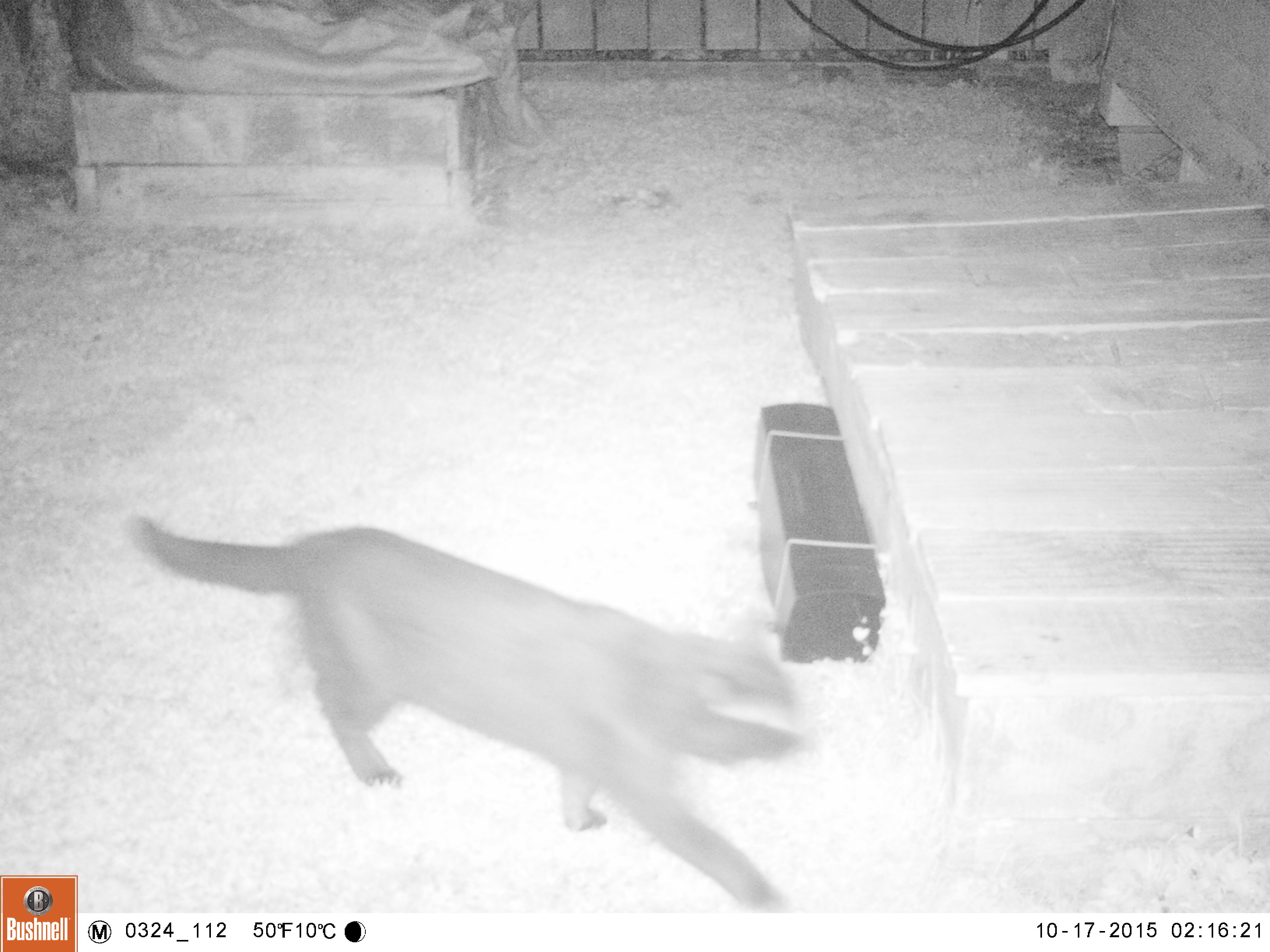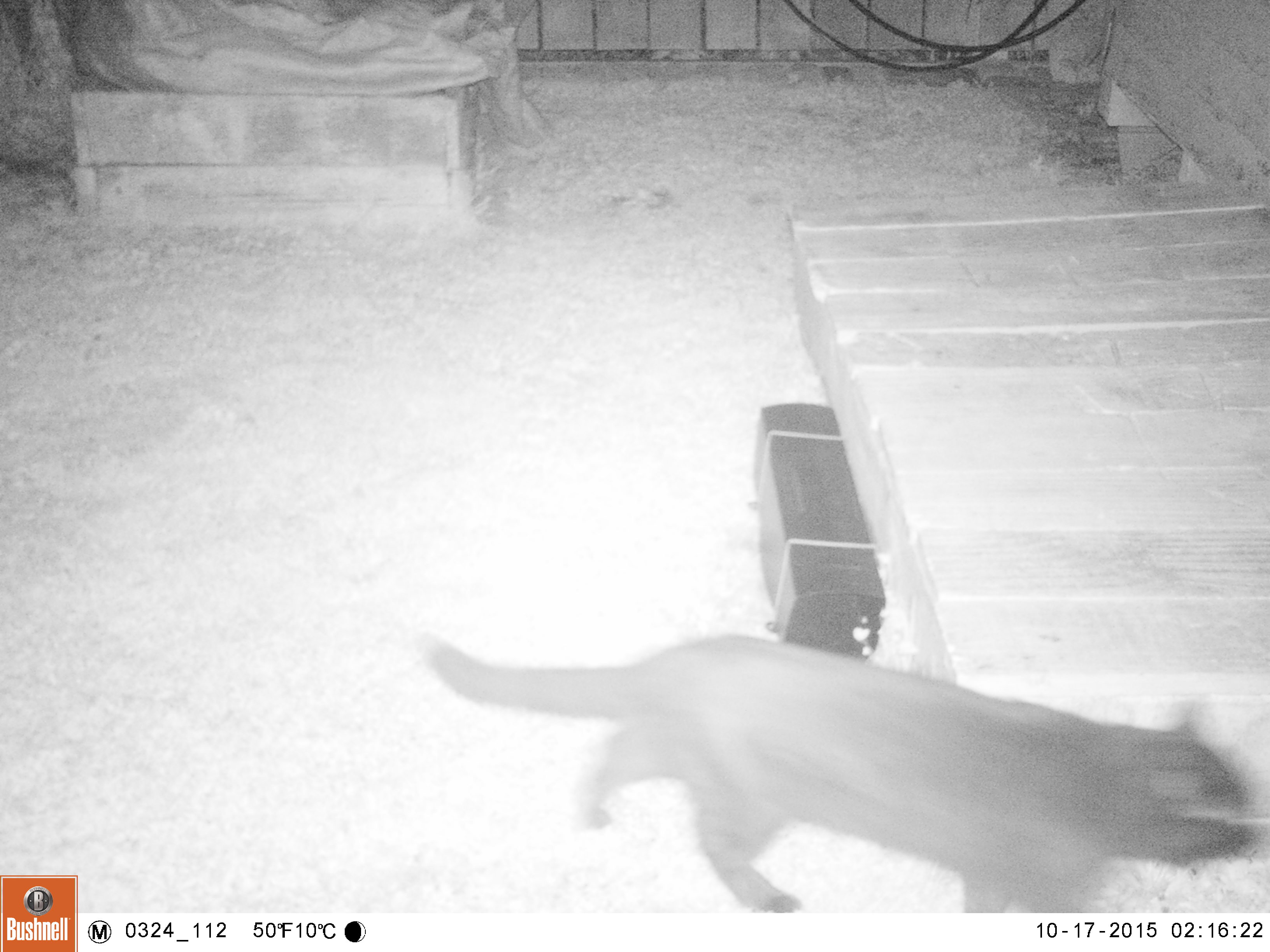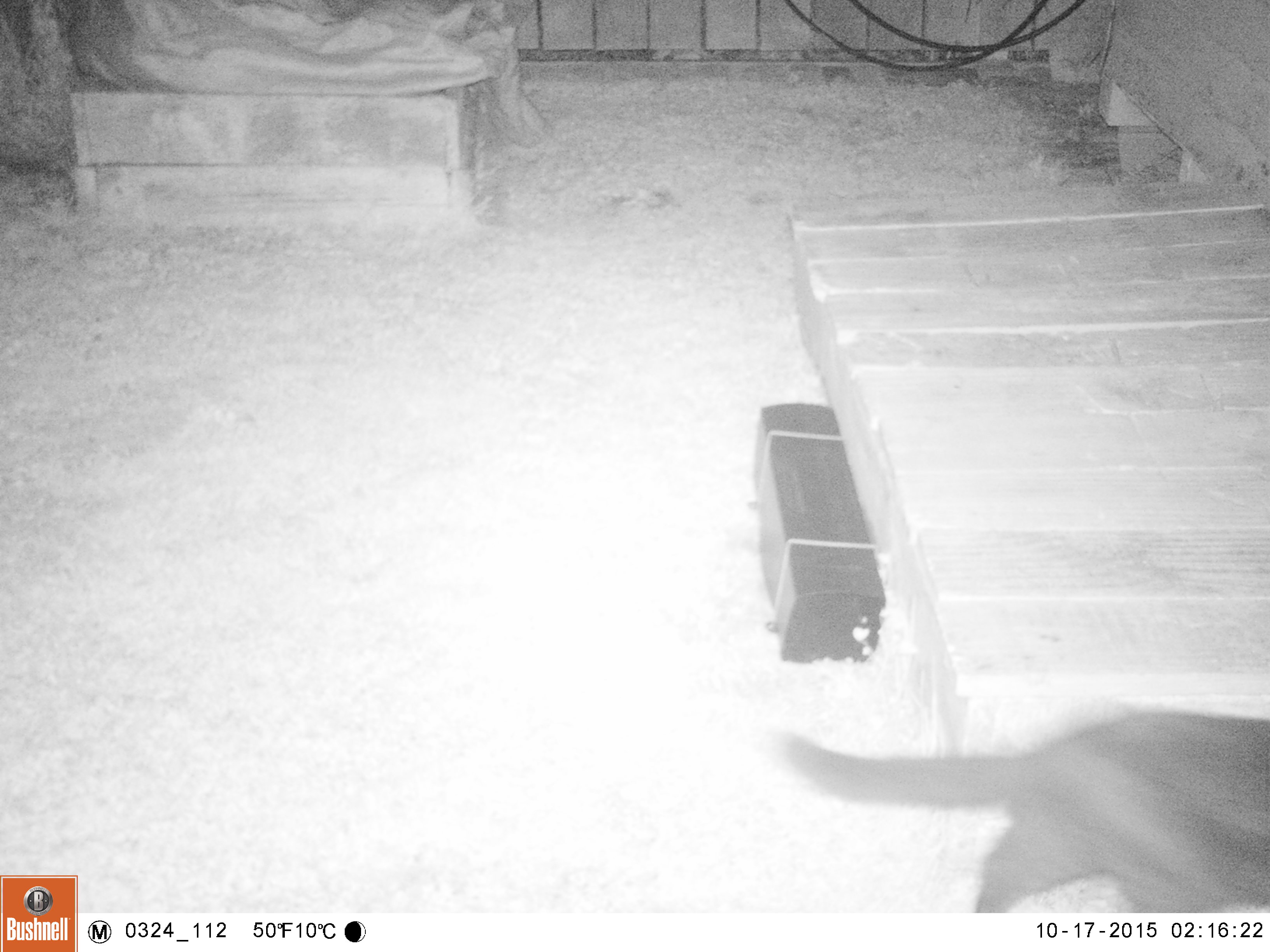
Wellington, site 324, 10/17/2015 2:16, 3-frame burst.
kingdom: Animalia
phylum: Chordata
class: Mammalia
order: Carnivora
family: Felidae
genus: Felis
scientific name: Felis catus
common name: cat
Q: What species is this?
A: Cat (Felis catus).